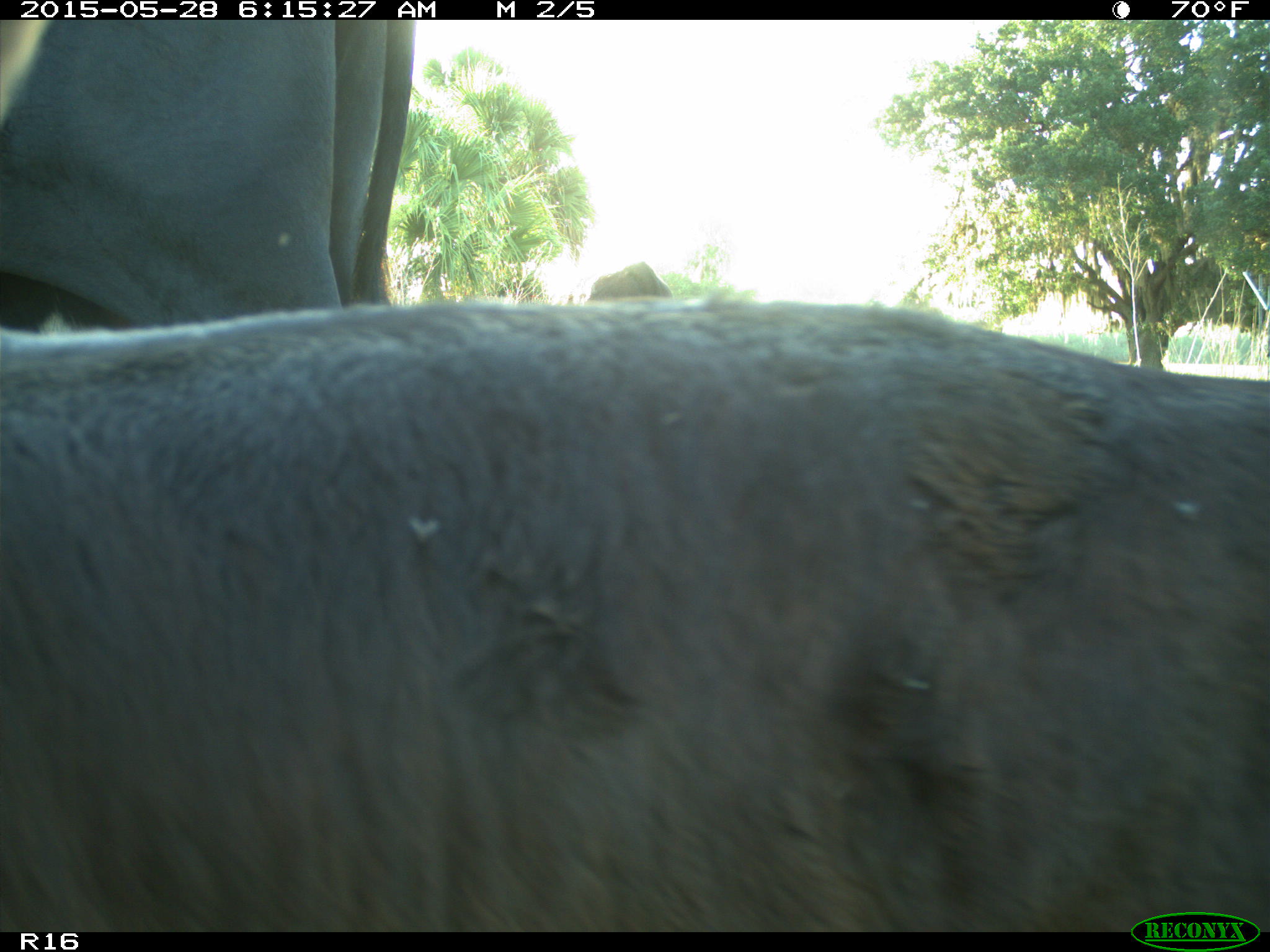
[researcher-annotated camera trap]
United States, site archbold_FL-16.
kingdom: Animalia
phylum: Chordata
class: Mammalia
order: Artiodactyla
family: Bovidae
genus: Bos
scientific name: Bos taurus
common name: domestic cow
Bos taurus (domestic cow).